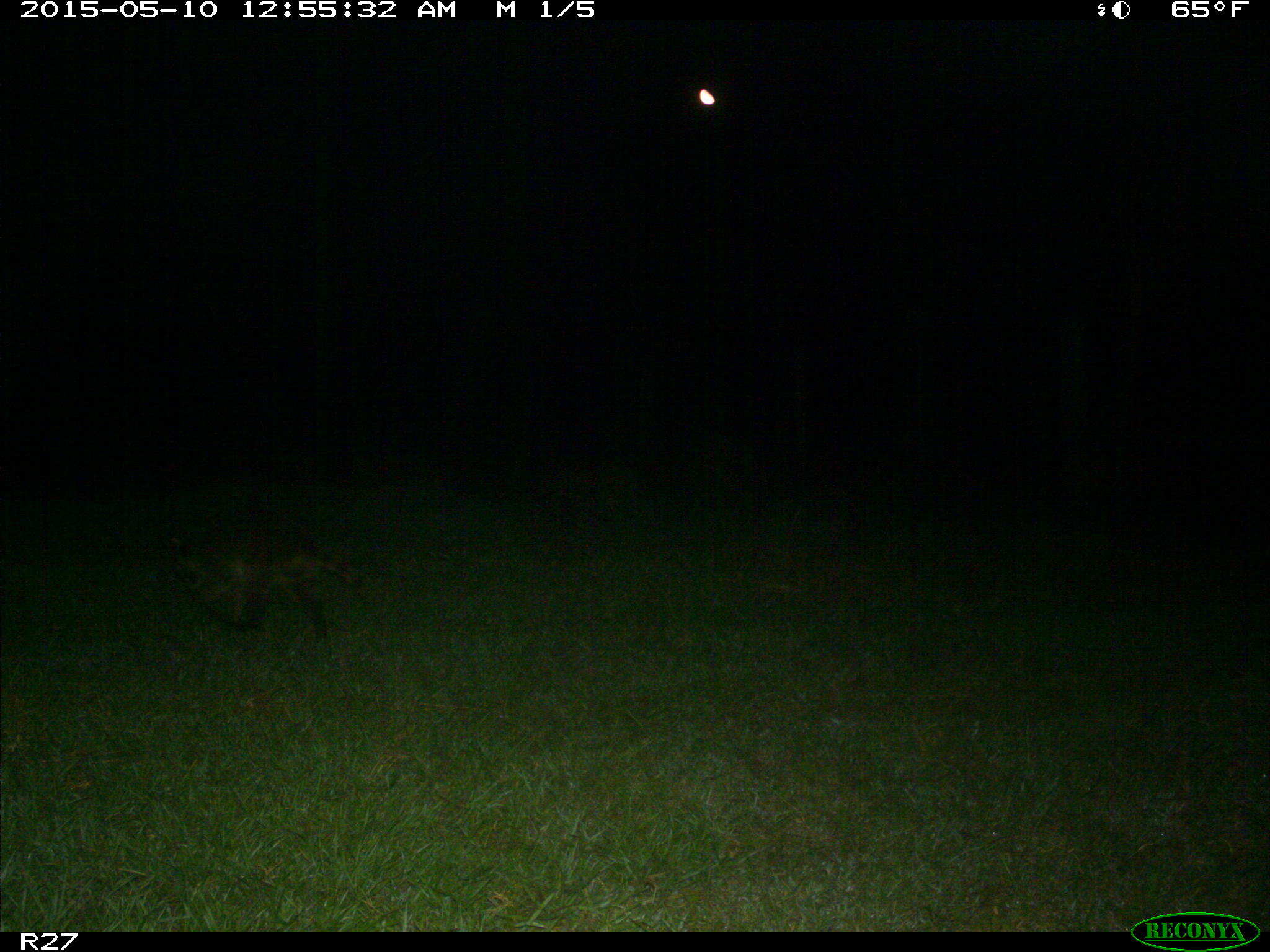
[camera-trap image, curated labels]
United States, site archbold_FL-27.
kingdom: Animalia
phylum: Chordata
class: Mammalia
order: Carnivora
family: Procyonidae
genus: Procyon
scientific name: Procyon lotor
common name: common raccoon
Procyon lotor (common raccoon).